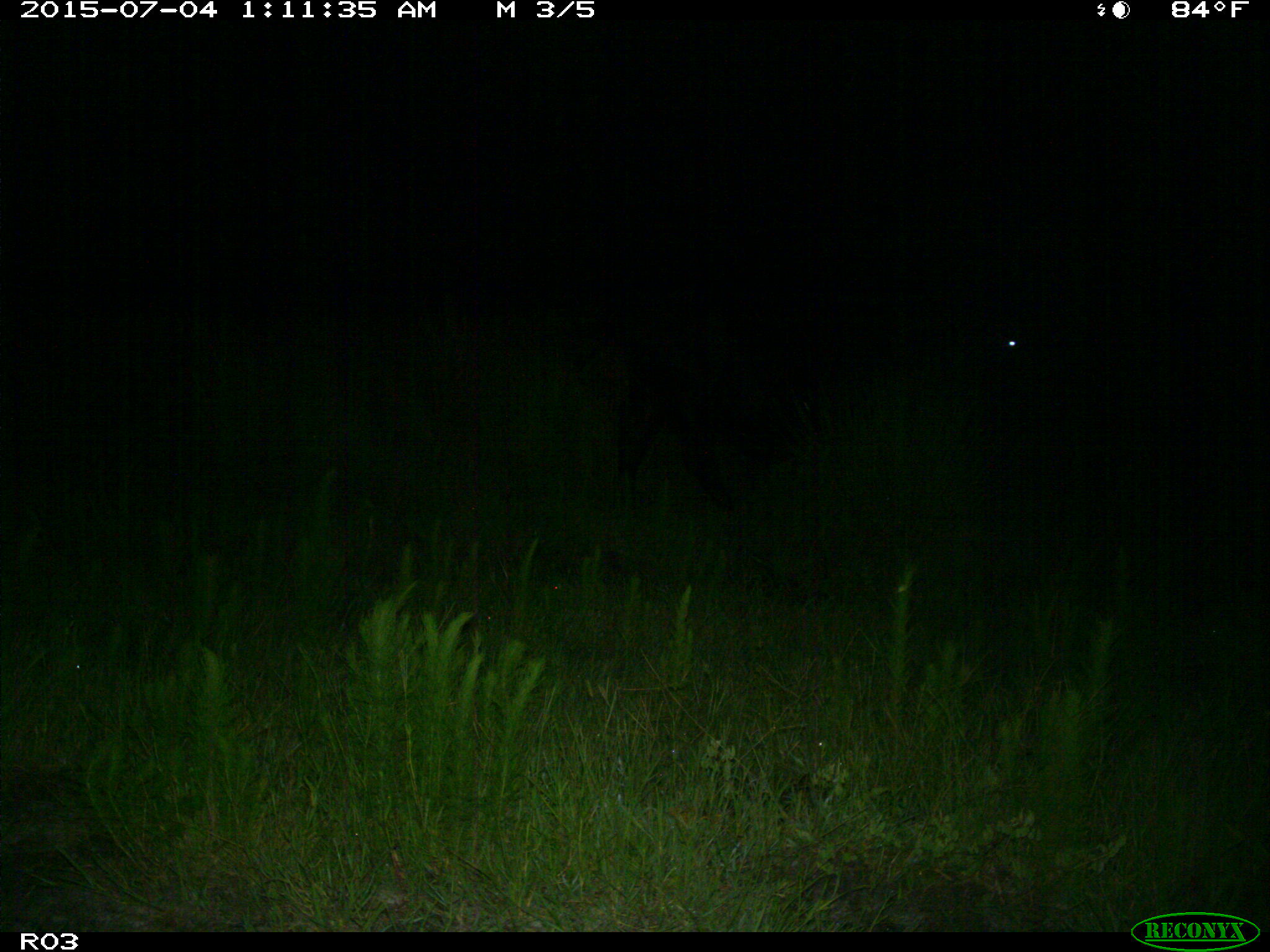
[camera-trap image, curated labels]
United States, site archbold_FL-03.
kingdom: Animalia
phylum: Chordata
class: Mammalia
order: Artiodactyla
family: Bovidae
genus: Bos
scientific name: Bos taurus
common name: domestic cow